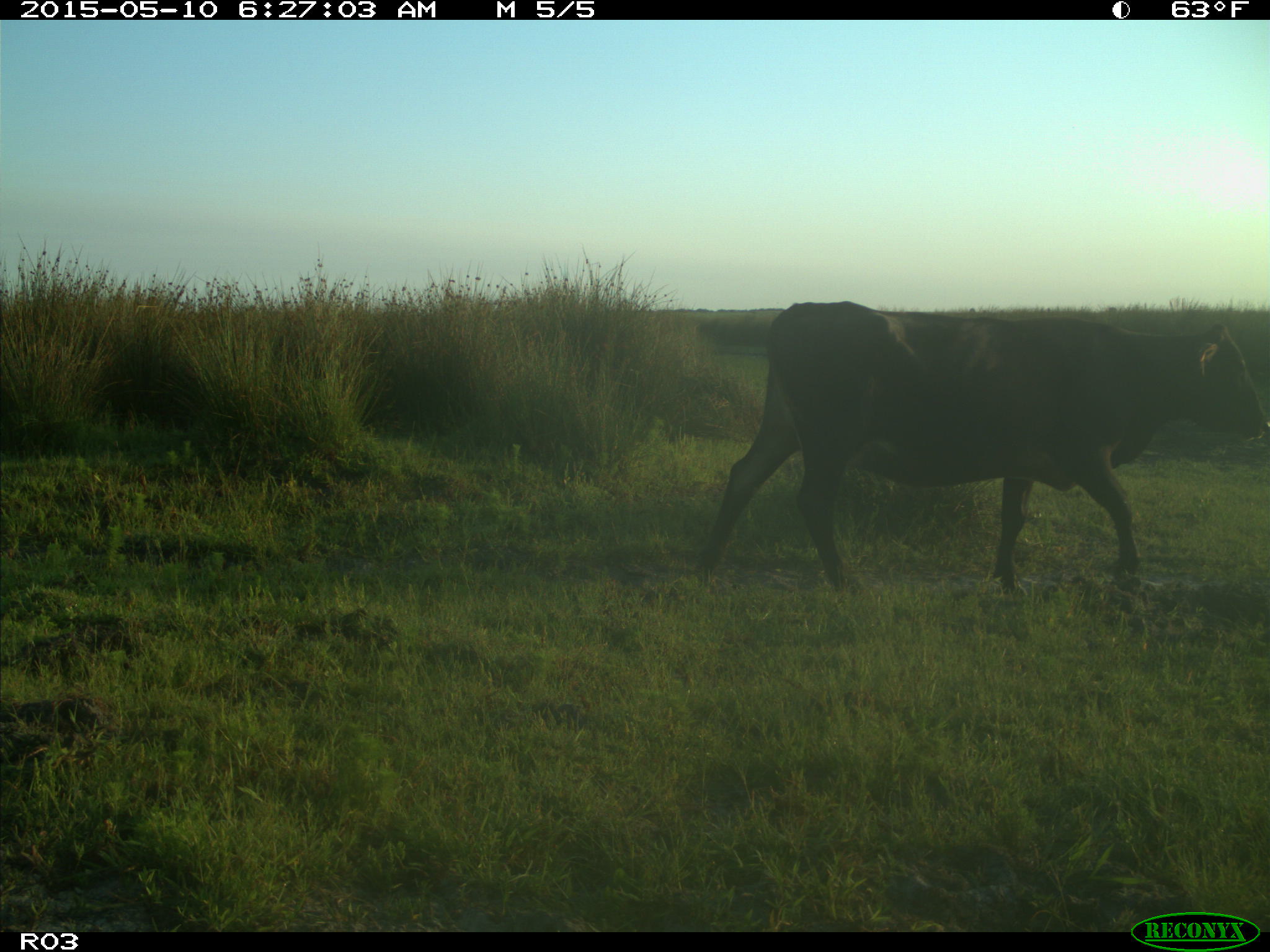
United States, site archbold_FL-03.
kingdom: Animalia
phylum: Chordata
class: Mammalia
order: Artiodactyla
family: Bovidae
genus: Bos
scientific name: Bos taurus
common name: domestic cow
Bos taurus (domestic cow).